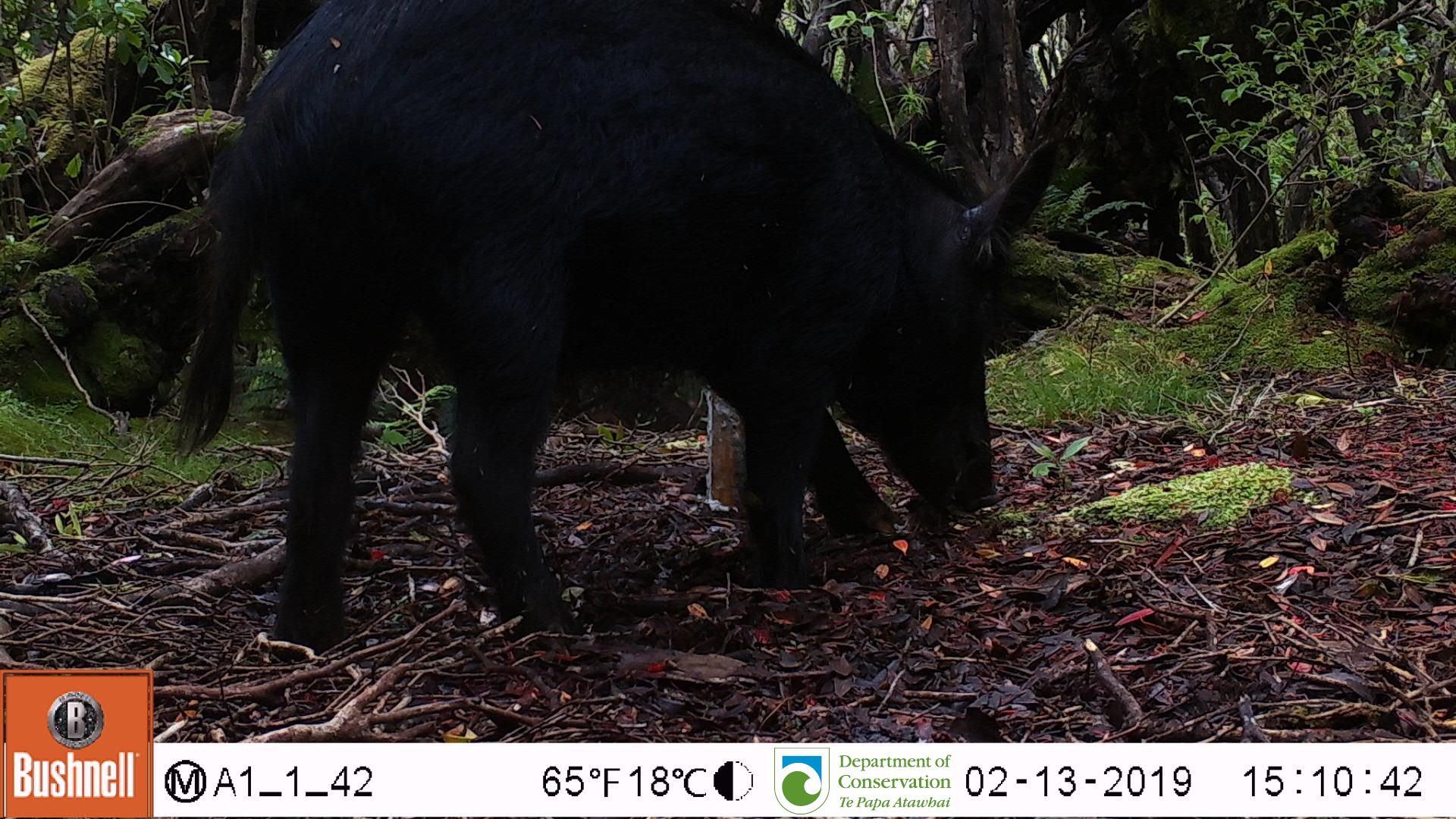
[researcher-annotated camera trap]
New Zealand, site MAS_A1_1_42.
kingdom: Animalia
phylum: Chordata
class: Mammalia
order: Artiodactyla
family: Suidae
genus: Sus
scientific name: Sus scrofa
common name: pig